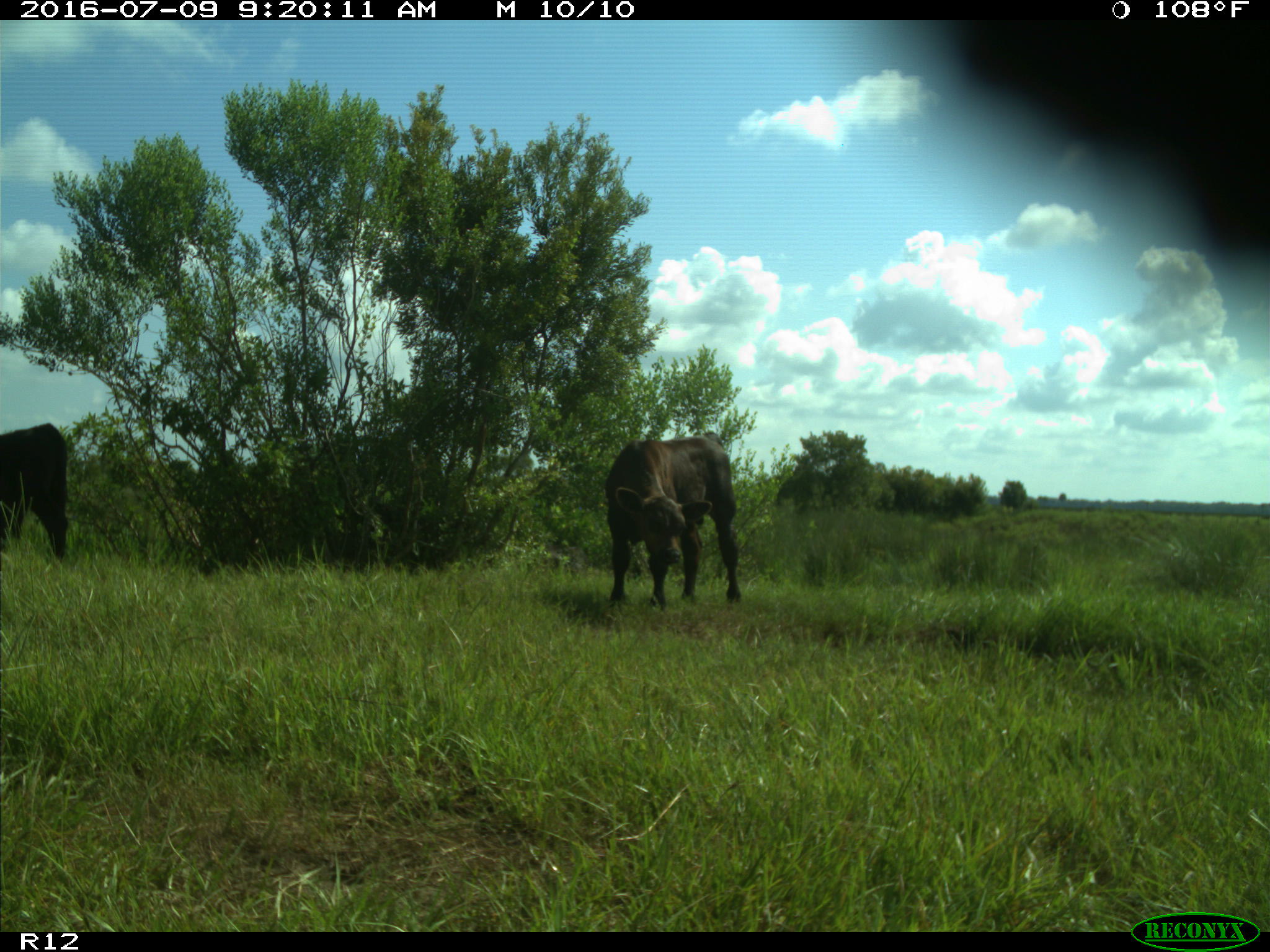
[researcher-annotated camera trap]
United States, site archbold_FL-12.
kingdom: Animalia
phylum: Chordata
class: Mammalia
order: Artiodactyla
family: Bovidae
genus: Bos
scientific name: Bos taurus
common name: domestic cow